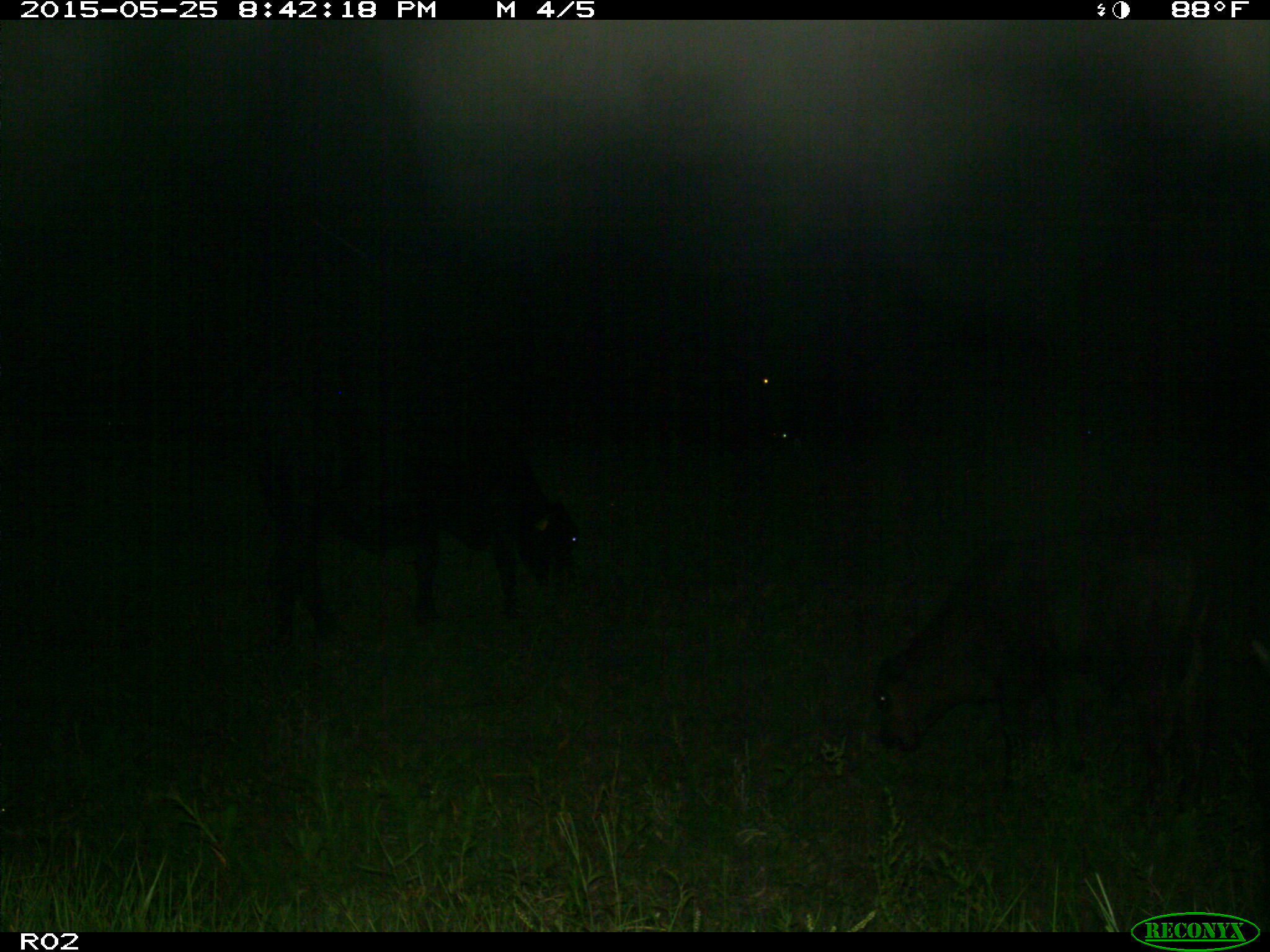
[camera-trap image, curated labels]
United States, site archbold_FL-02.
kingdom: Animalia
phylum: Chordata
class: Mammalia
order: Artiodactyla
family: Bovidae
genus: Bos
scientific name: Bos taurus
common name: domestic cow